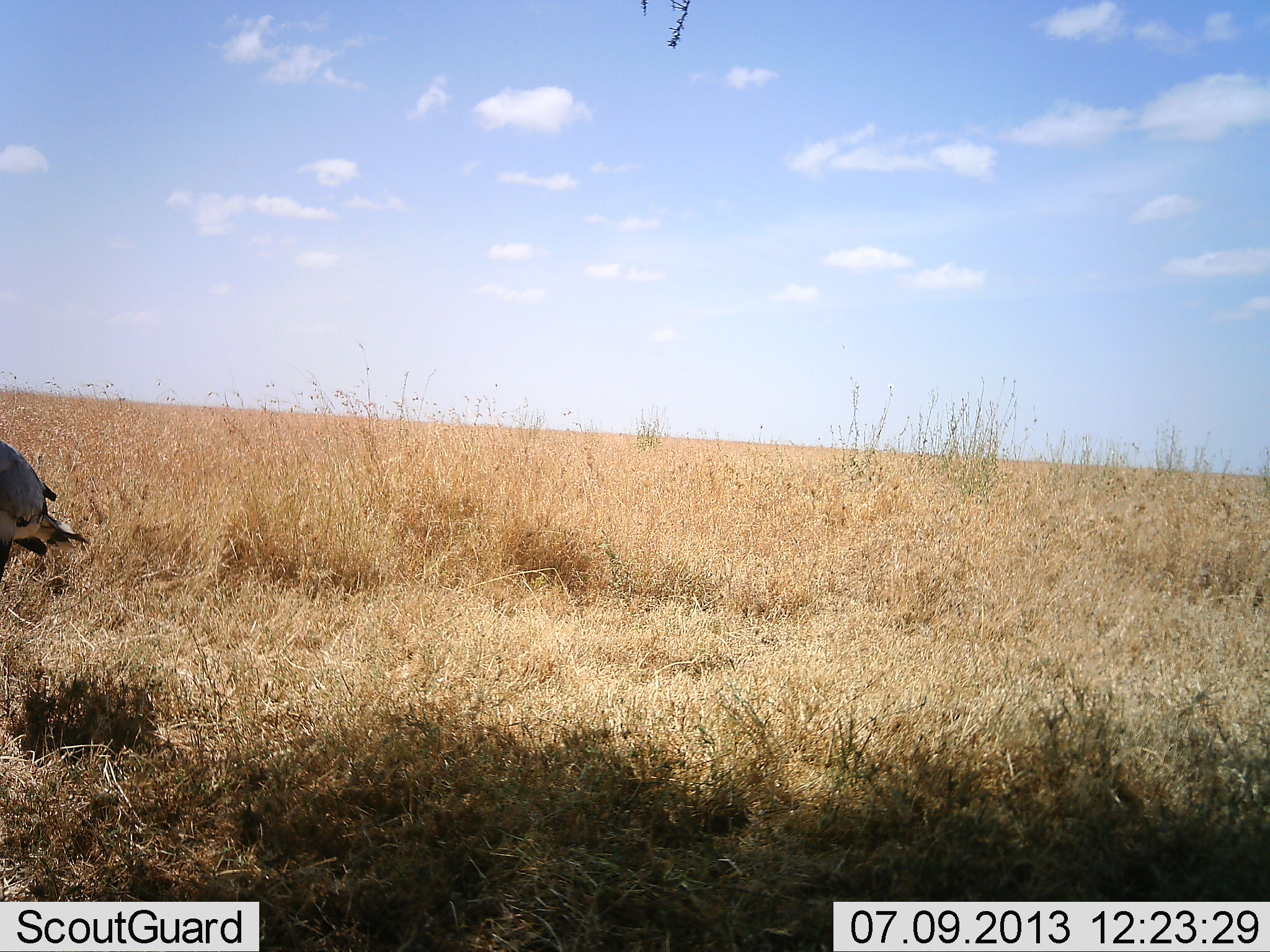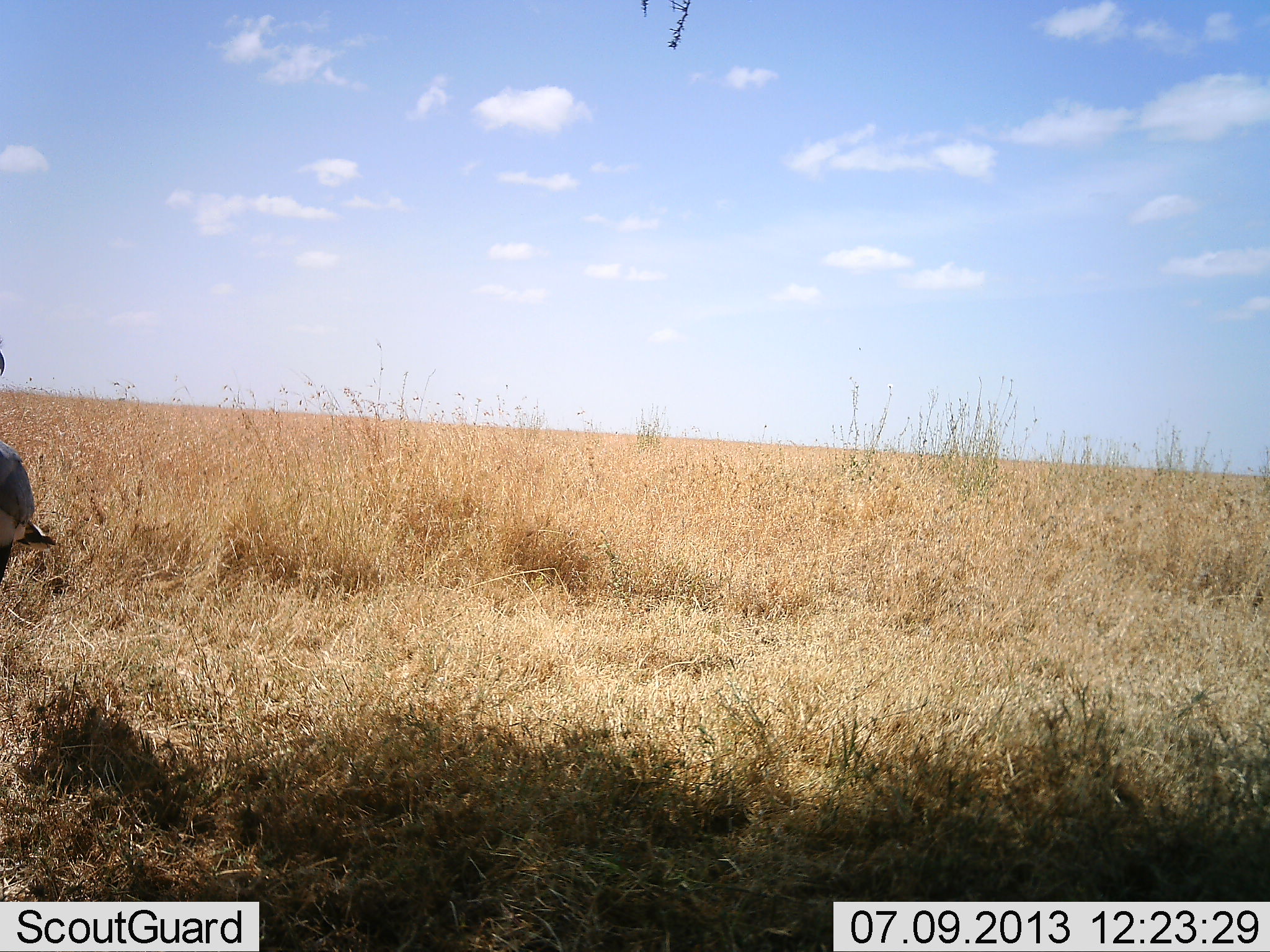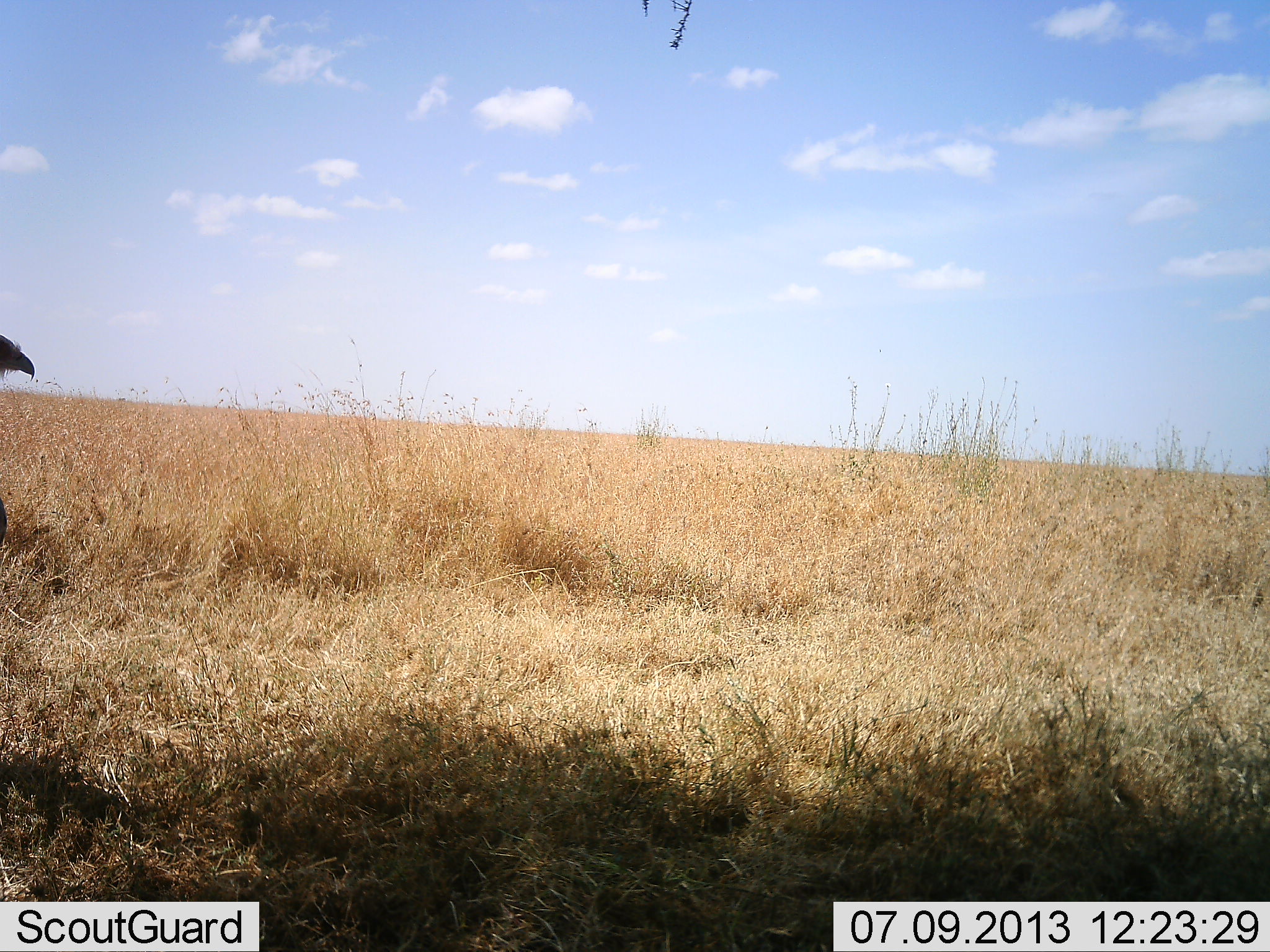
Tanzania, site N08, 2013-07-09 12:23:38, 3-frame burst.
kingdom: Animalia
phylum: Chordata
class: Aves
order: Accipitriformes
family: Sagittariidae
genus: Sagittarius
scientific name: Sagittarius serpentarius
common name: secretary bird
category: secretarybird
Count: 1.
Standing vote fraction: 67%.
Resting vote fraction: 0%.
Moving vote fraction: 33%.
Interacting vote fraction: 0%.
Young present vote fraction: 0%.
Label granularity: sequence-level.